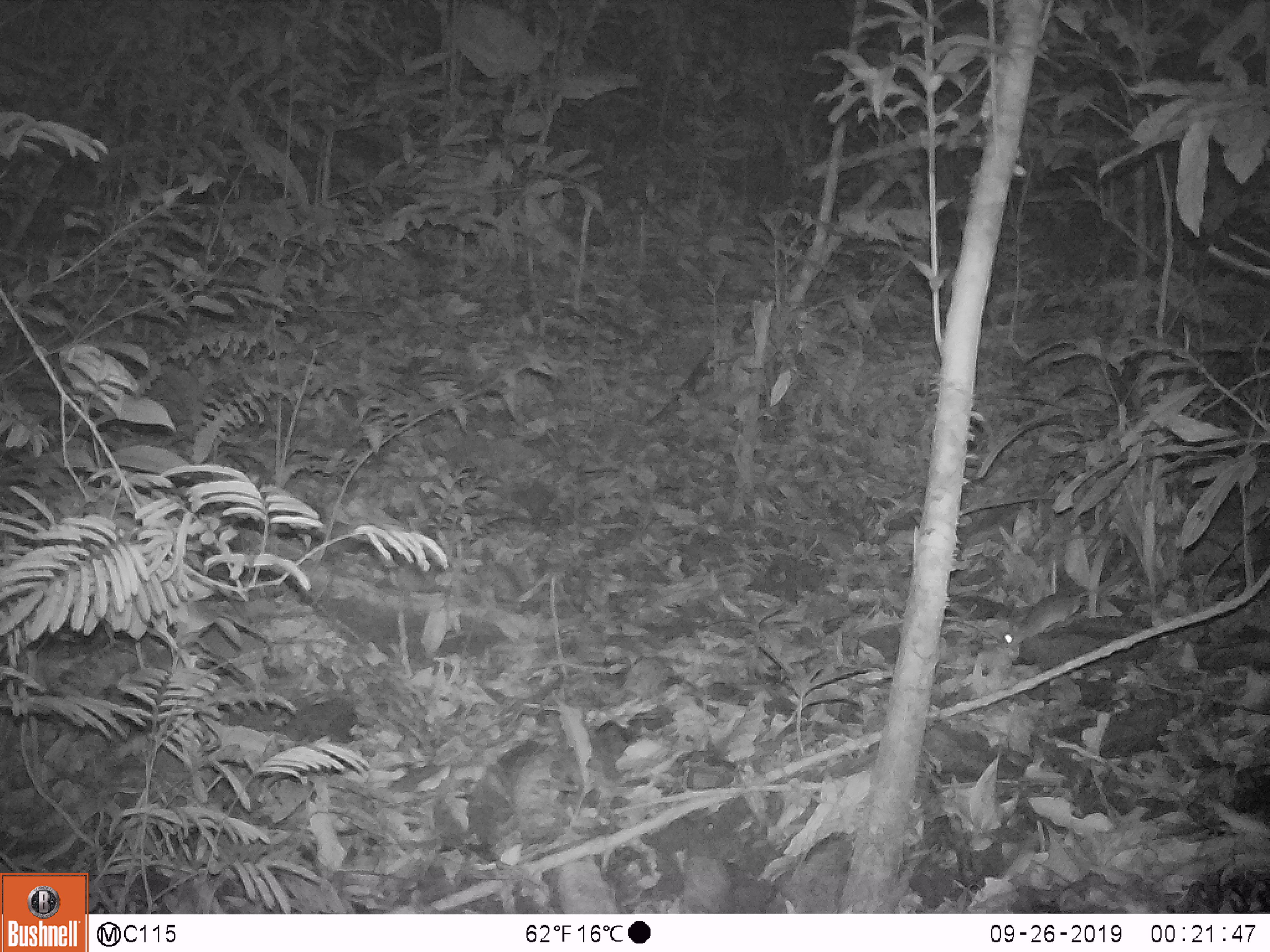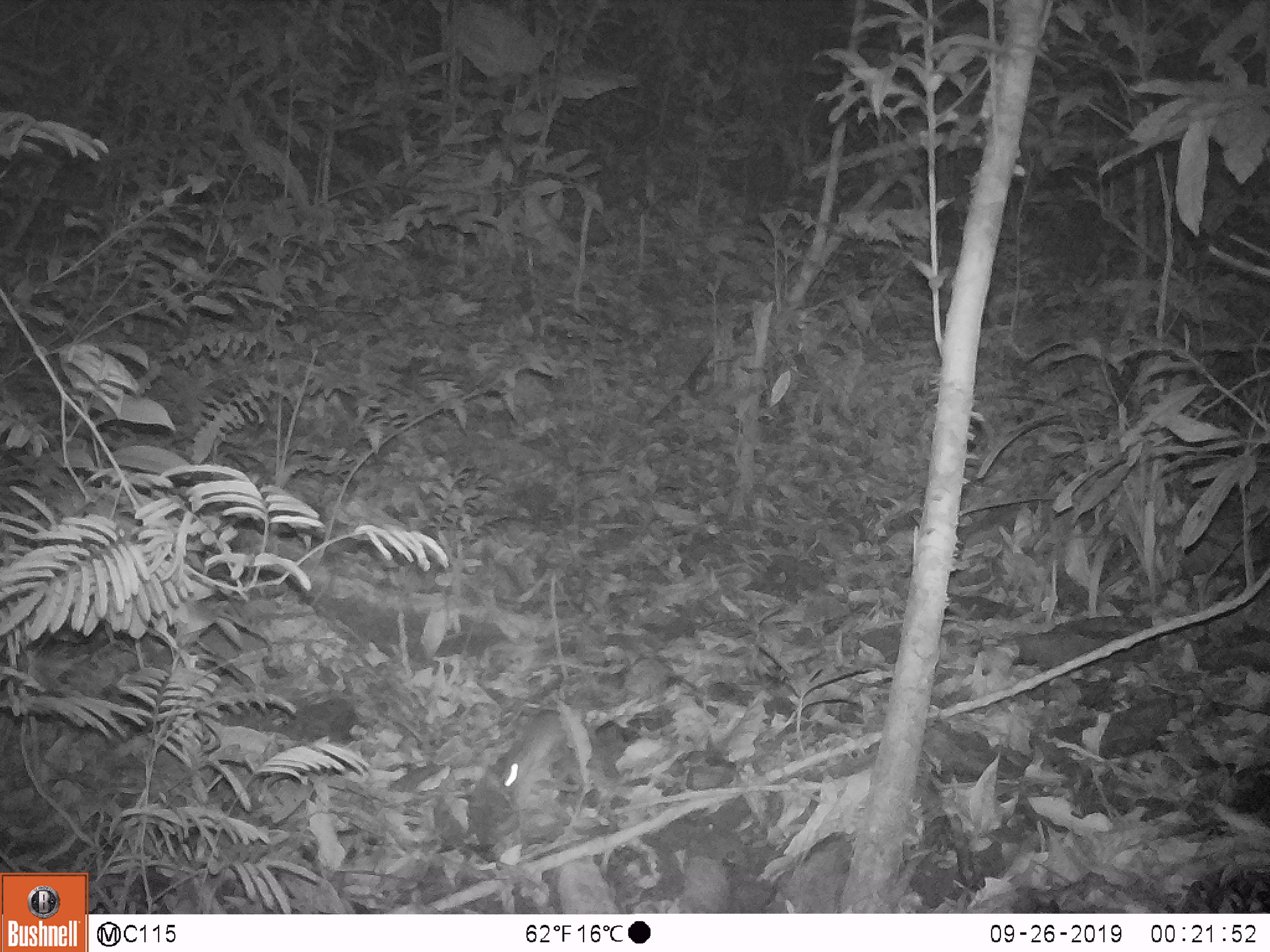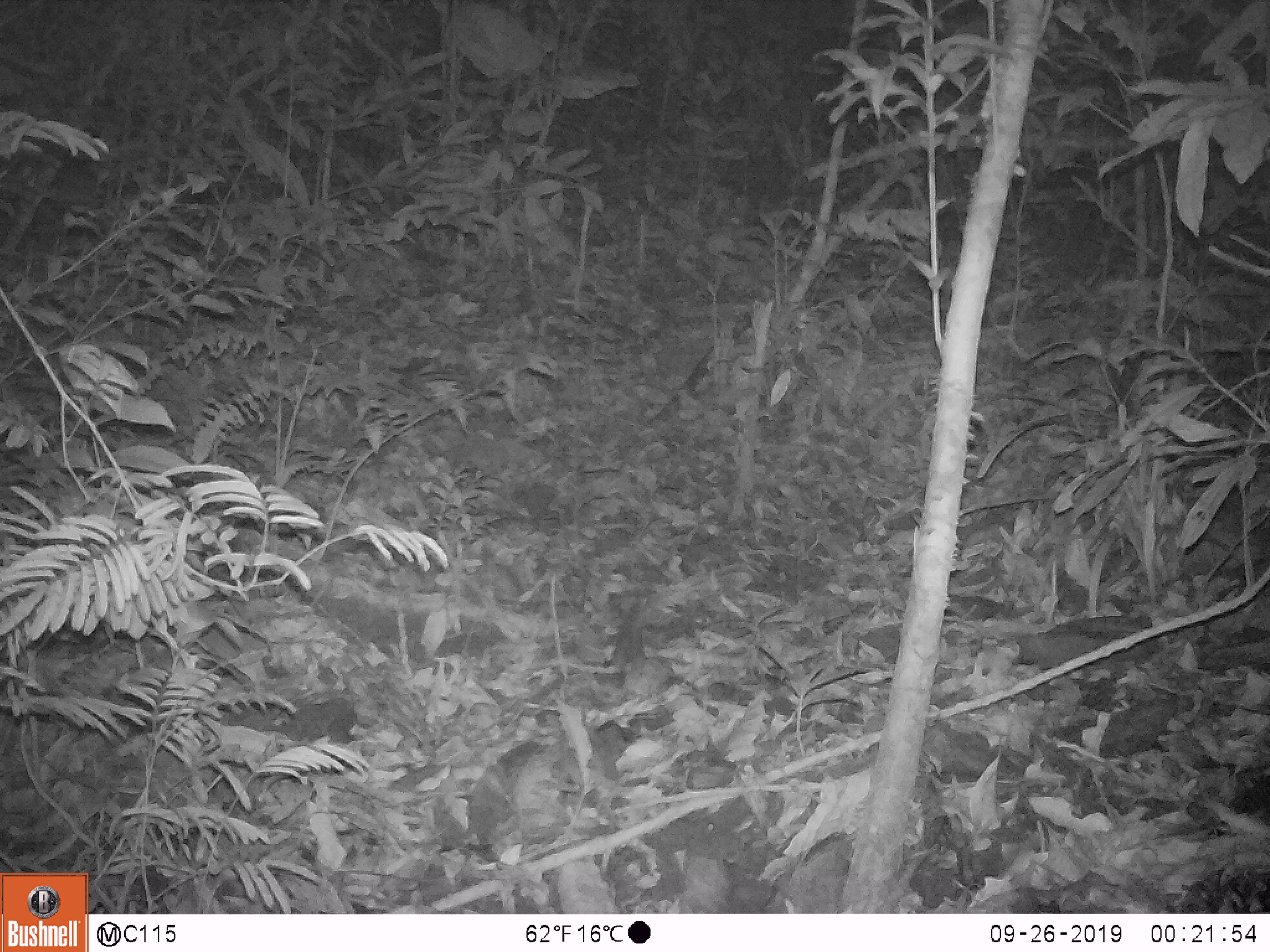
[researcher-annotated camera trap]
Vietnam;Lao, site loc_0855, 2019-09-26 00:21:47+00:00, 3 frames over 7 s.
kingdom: Animalia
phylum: Chordata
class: Mammalia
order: Rodentia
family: Muridae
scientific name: Muridae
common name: old-world mice and rats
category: unidentified murid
Unidentified murid (old-world mice and rats) (Muridae). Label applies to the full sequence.